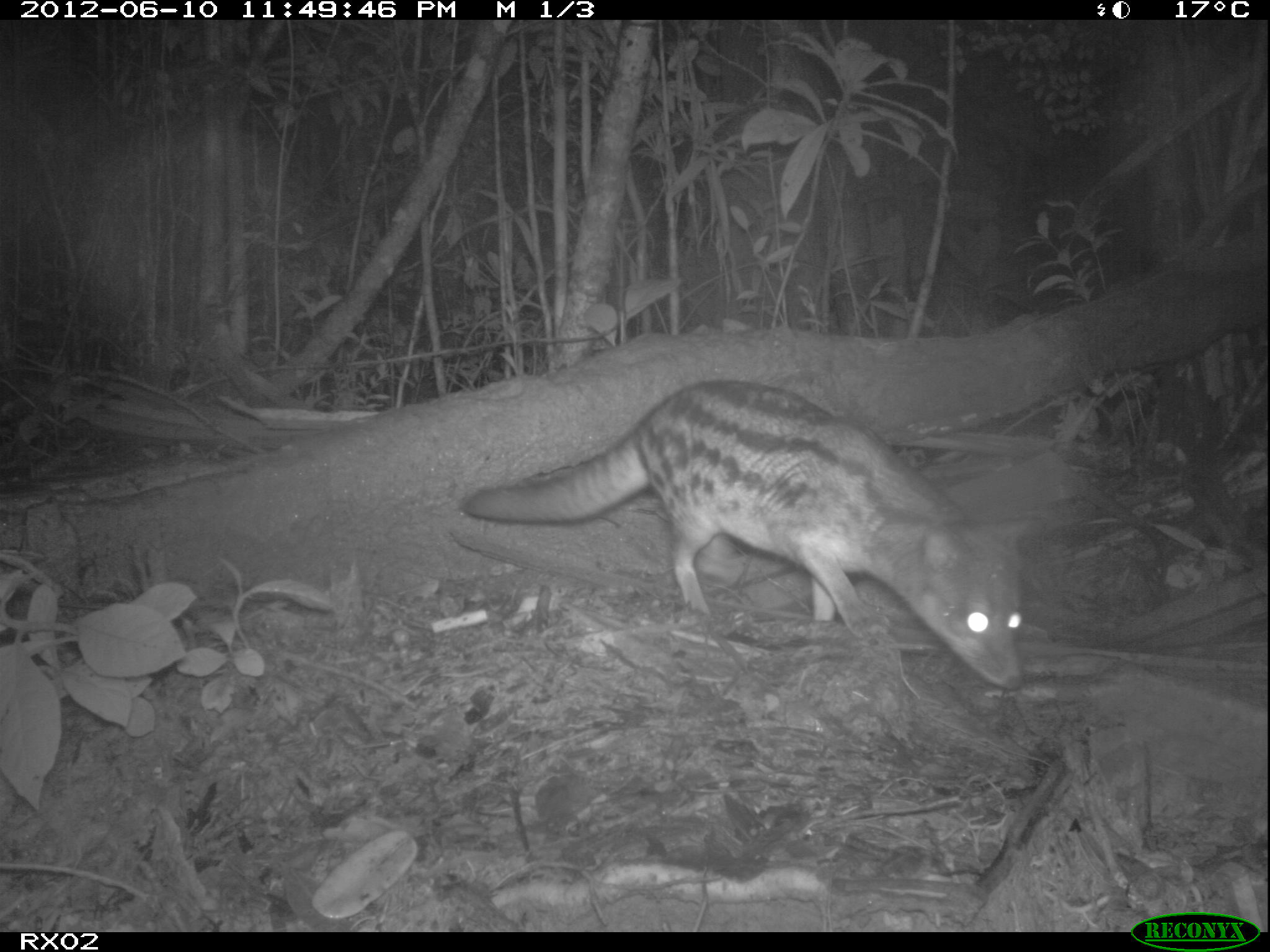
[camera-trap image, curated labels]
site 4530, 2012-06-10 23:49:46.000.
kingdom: Animalia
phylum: Chordata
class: Mammalia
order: Carnivora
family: Eupleridae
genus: Fossa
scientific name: Fossa fossana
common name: fanaloka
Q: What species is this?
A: Fossa fossana (fanaloka).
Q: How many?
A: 1.